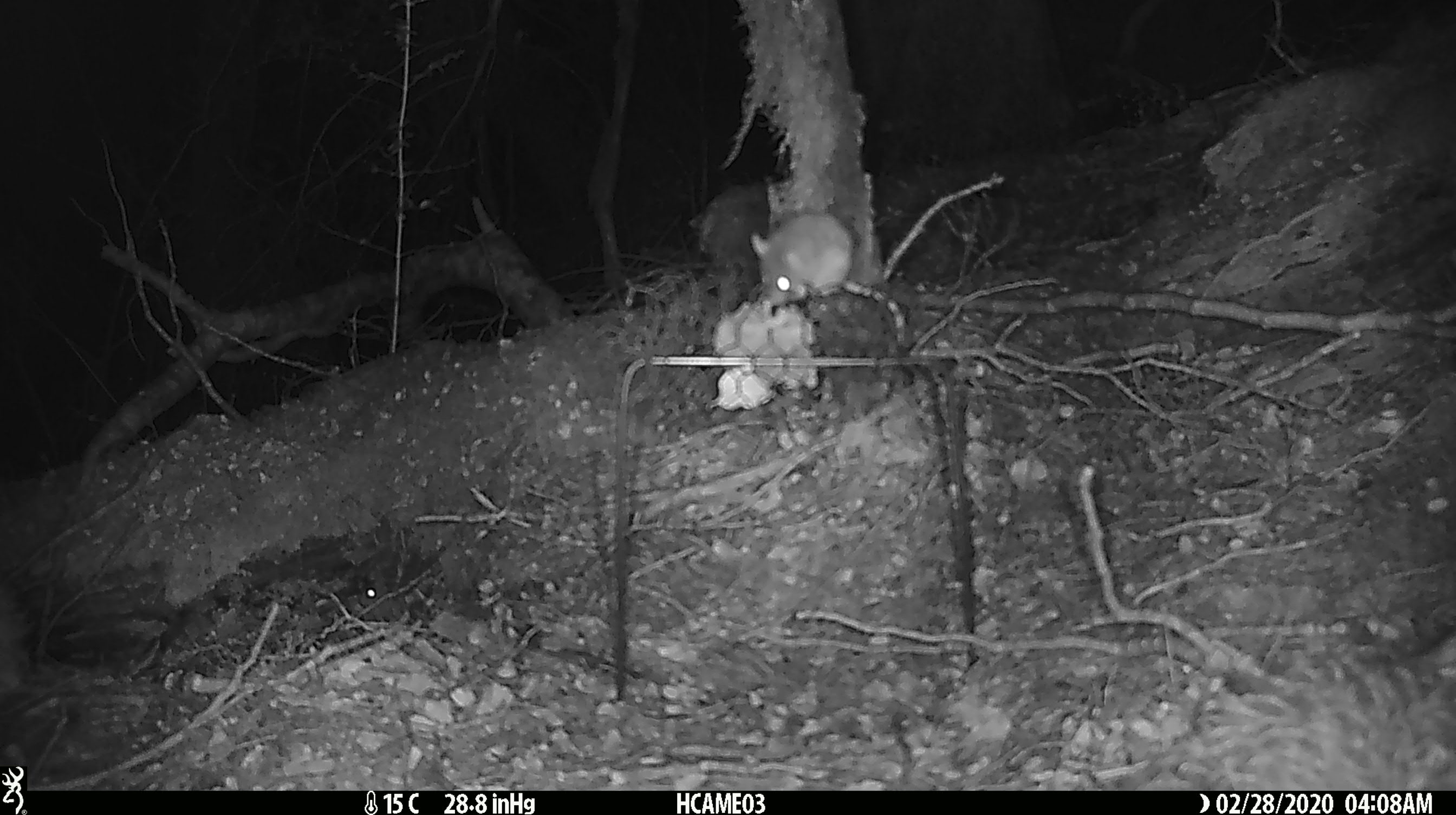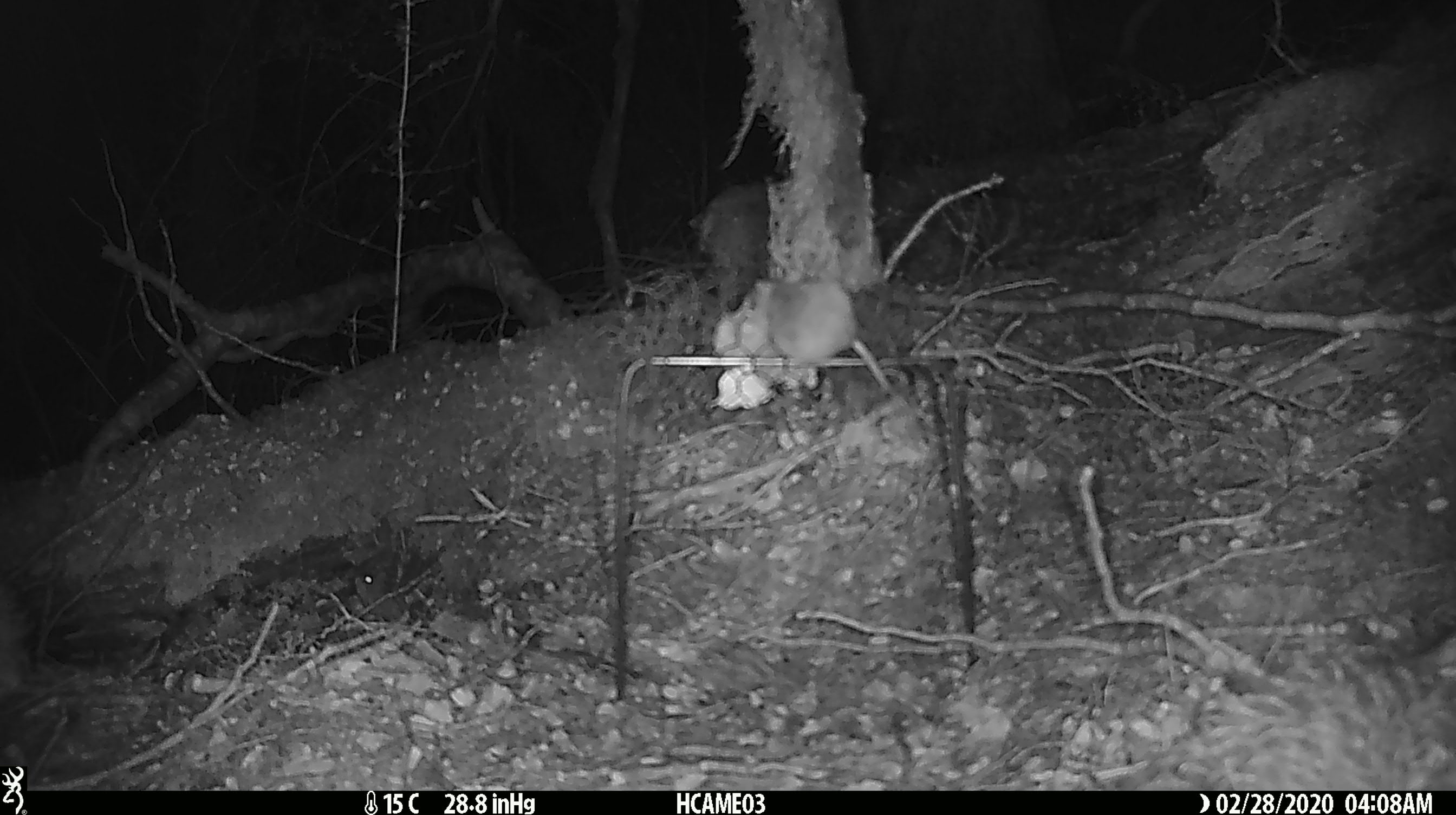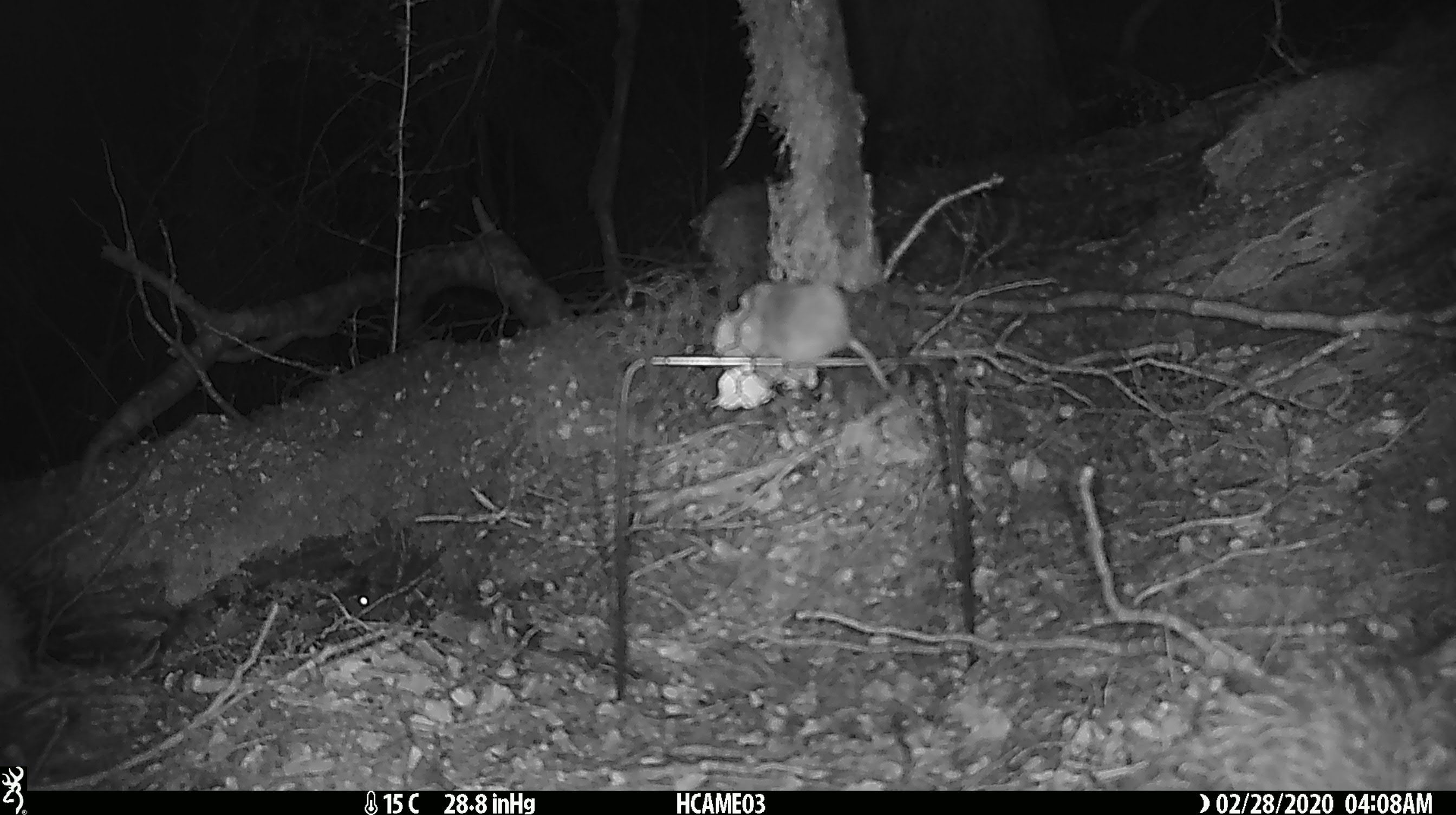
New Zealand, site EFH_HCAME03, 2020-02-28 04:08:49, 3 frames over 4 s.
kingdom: Animalia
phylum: Chordata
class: Mammalia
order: Rodentia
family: Muridae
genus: Mus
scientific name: Mus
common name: mouse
Mouse (Mus).